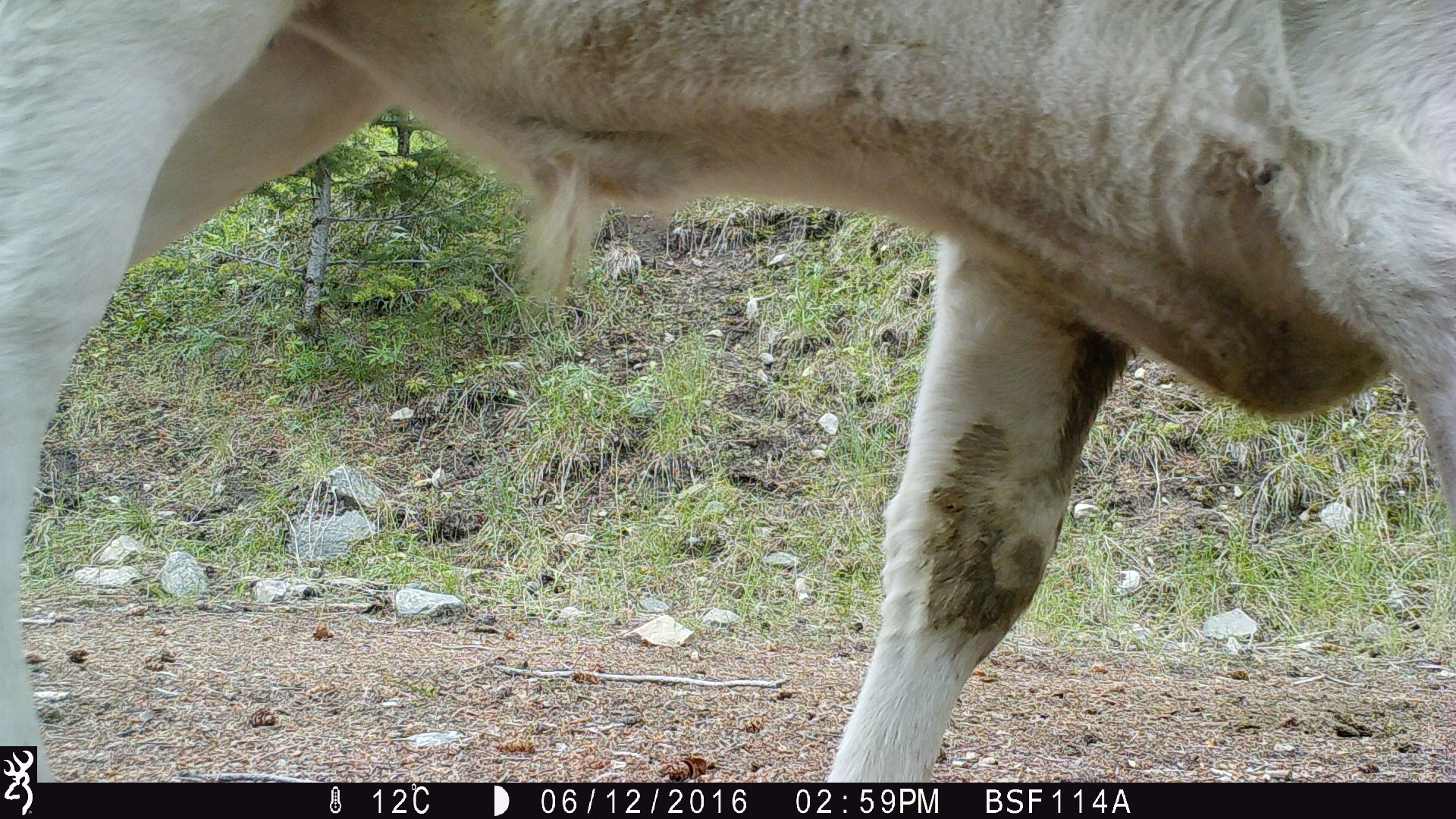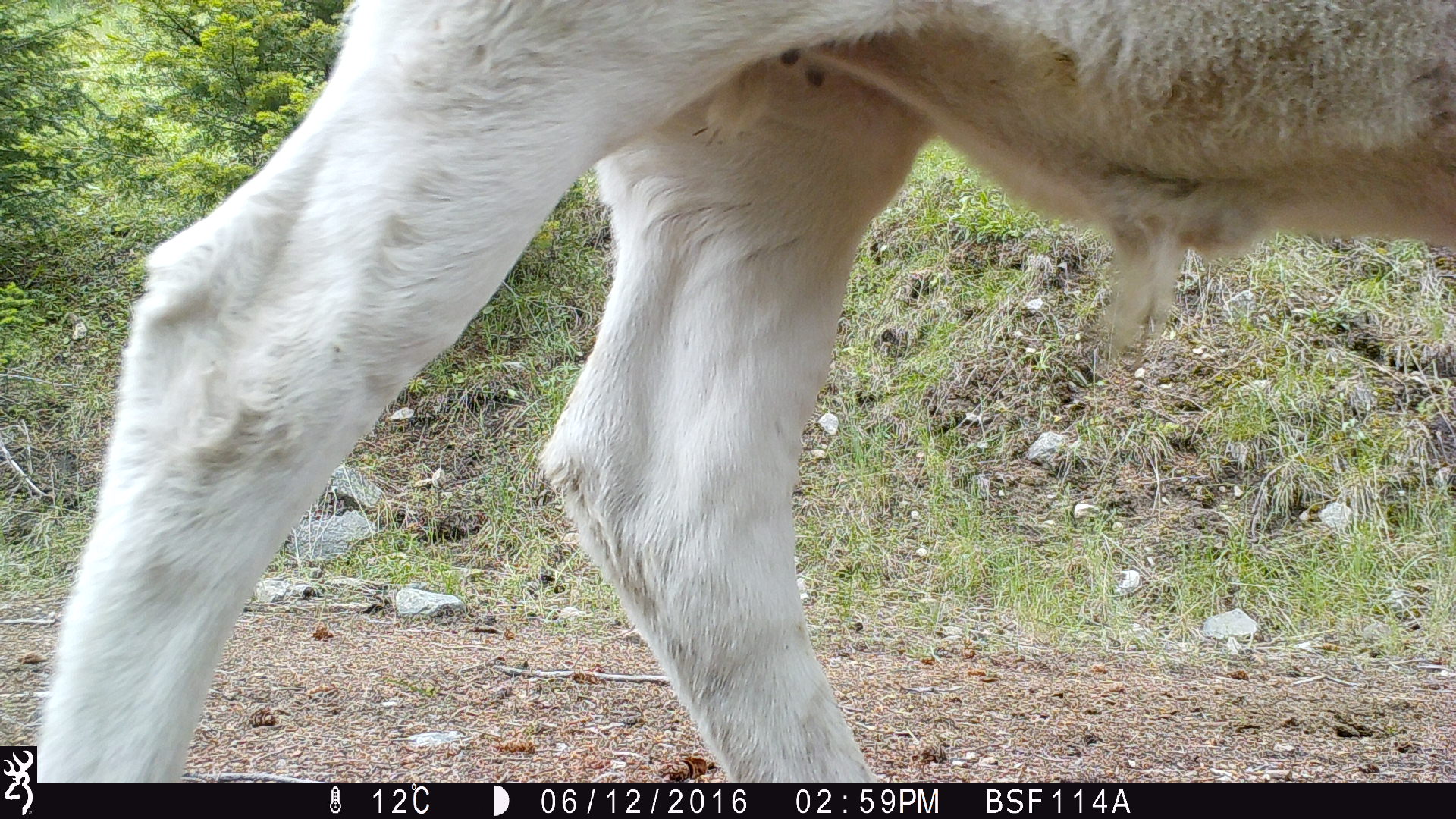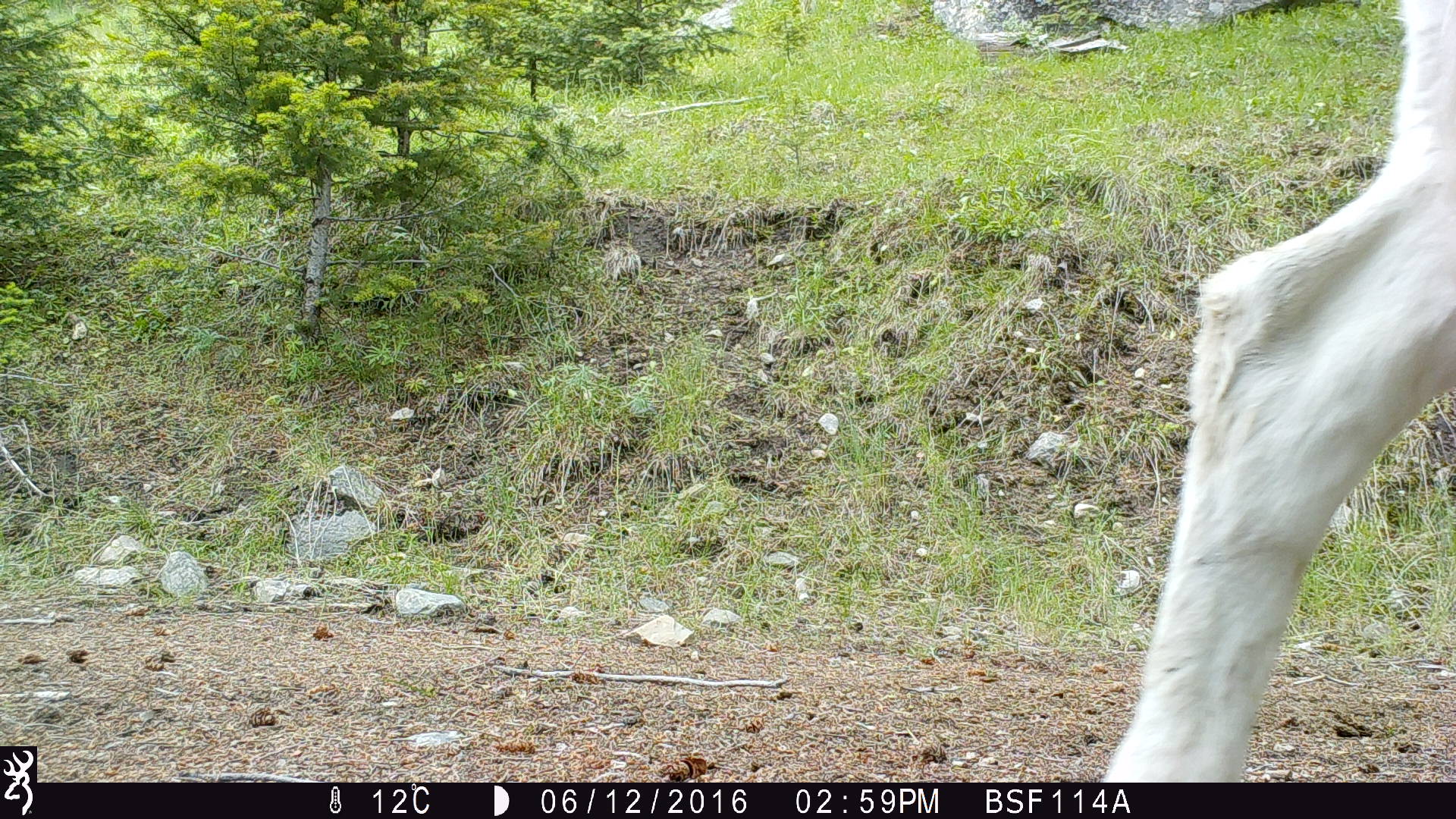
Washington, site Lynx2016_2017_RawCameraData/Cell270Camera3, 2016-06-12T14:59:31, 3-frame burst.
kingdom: Animalia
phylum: Chordata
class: Mammalia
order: Artiodactyla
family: Bovidae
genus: Bos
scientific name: Bos taurus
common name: domestic cattle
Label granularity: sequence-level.